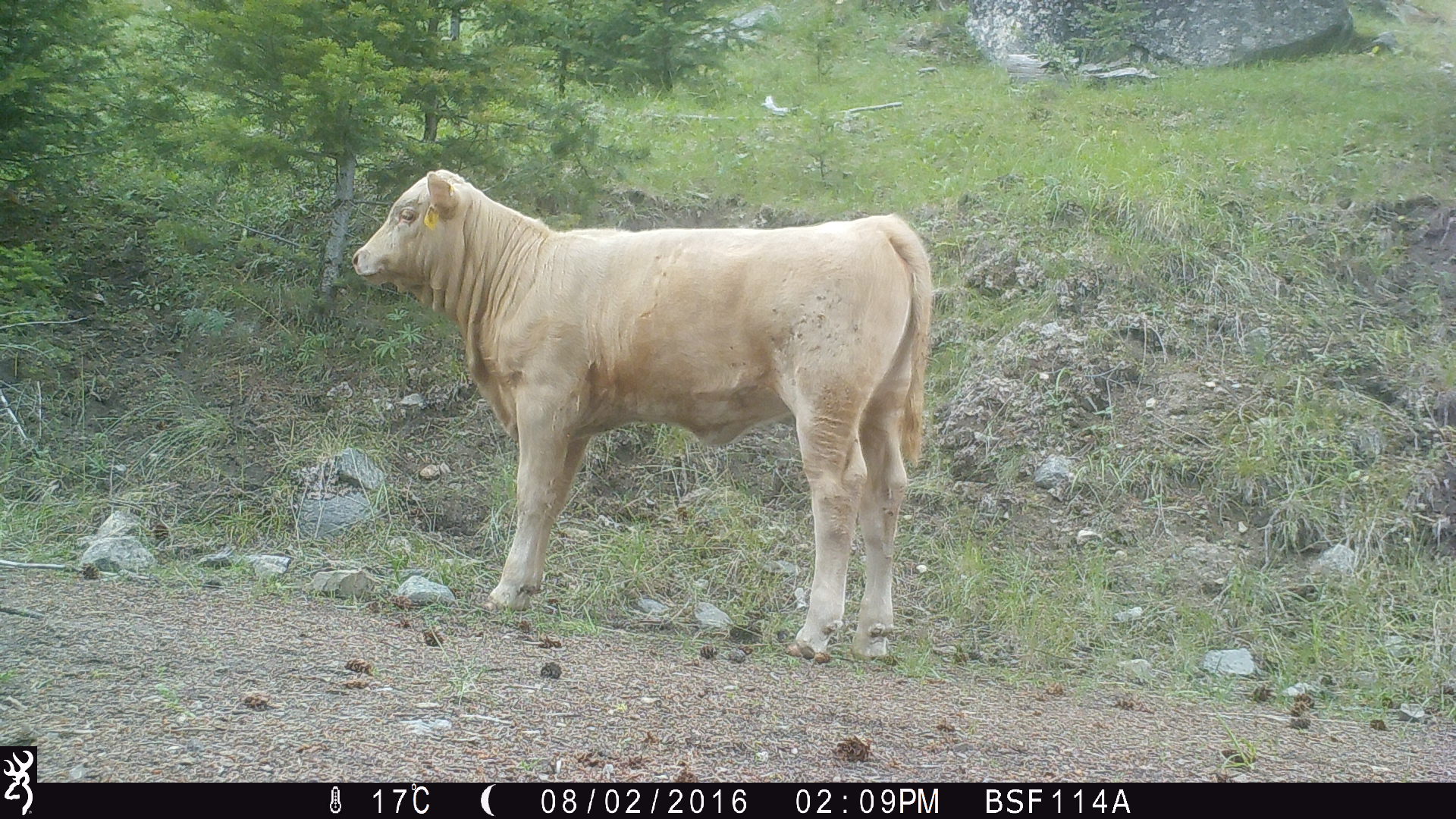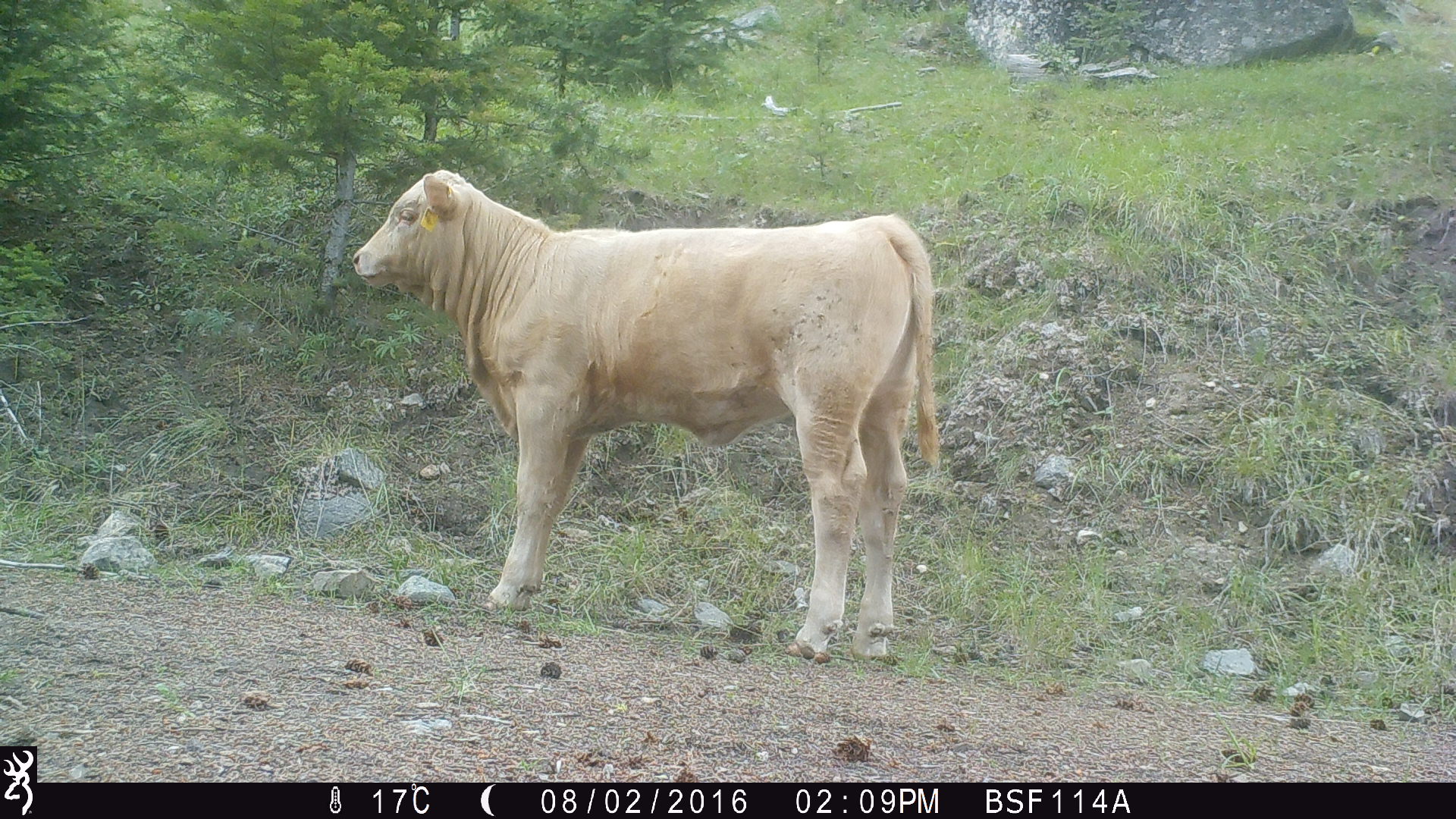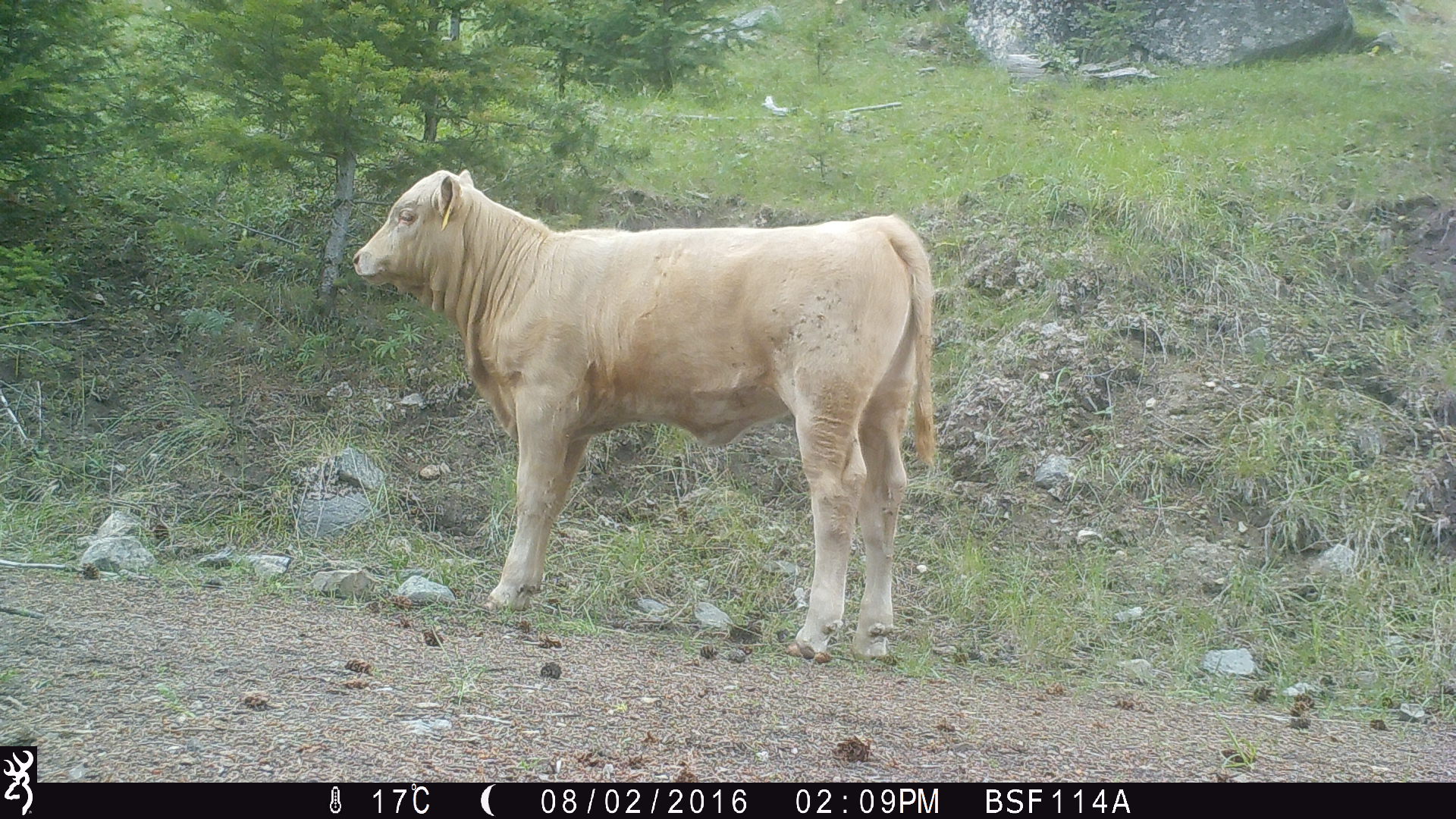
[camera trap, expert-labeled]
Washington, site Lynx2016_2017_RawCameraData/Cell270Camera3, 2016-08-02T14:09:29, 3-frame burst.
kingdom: Animalia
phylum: Chordata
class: Mammalia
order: Artiodactyla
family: Bovidae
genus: Bos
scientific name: Bos taurus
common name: domestic cattle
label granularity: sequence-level